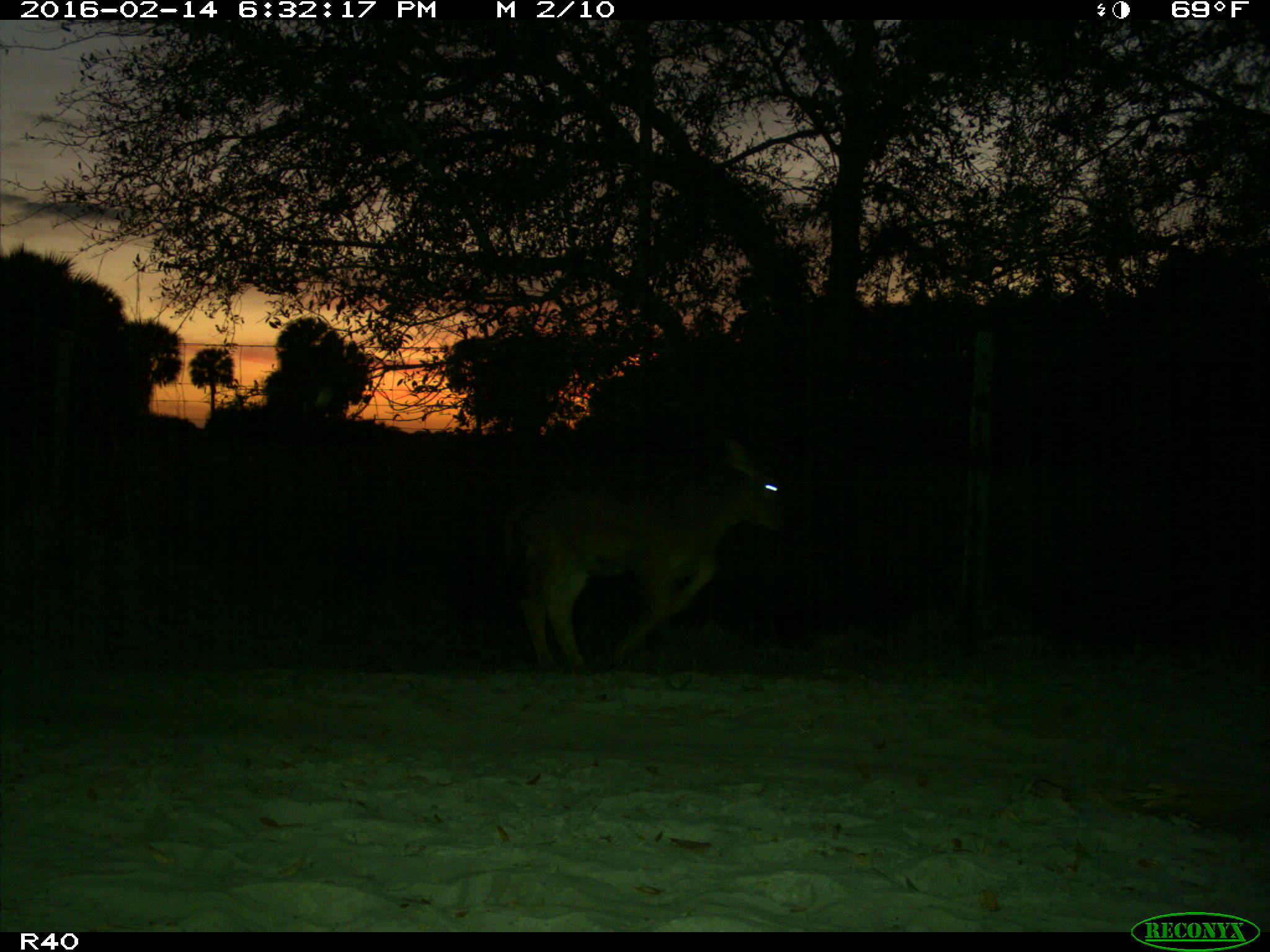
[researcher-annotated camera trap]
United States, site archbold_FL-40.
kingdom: Animalia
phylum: Chordata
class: Mammalia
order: Artiodactyla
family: Bovidae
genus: Bos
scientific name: Bos taurus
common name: domestic cow